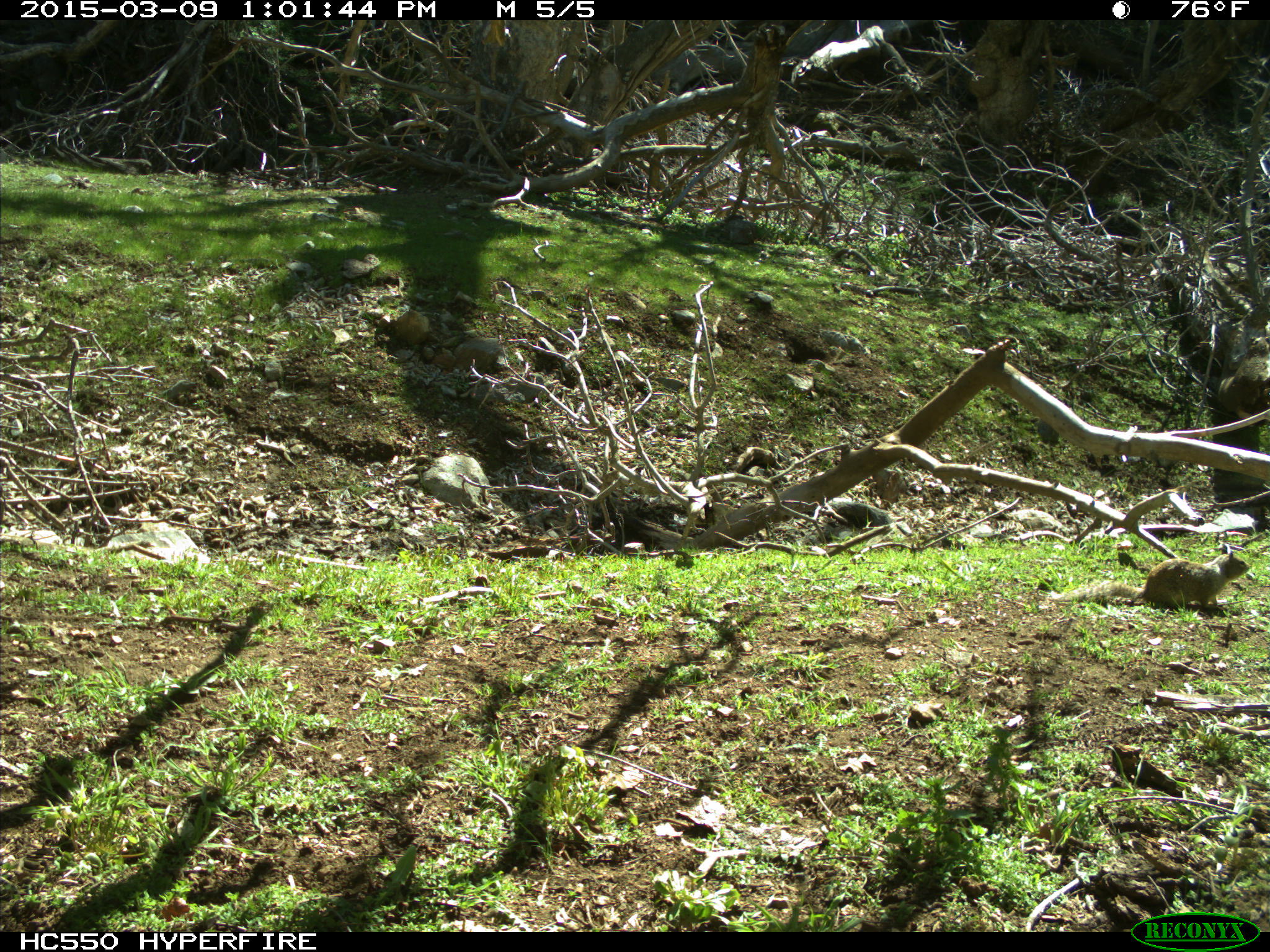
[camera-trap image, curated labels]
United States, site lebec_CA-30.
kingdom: Animalia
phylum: Chordata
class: Mammalia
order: Rodentia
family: Sciuridae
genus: Otospermophilus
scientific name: Otospermophilus beecheyi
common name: california ground squirrel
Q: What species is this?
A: Otospermophilus beecheyi (california ground squirrel).